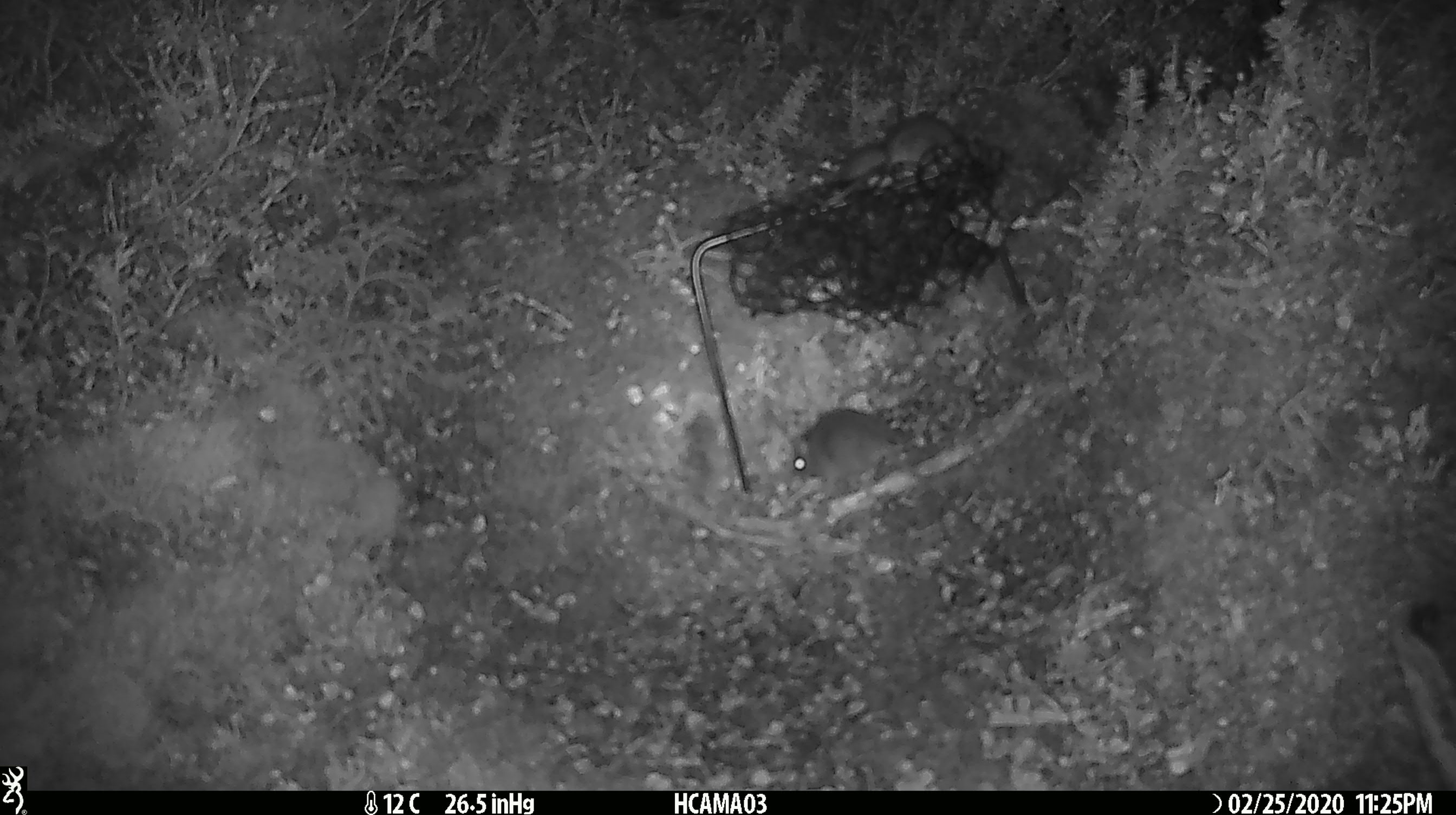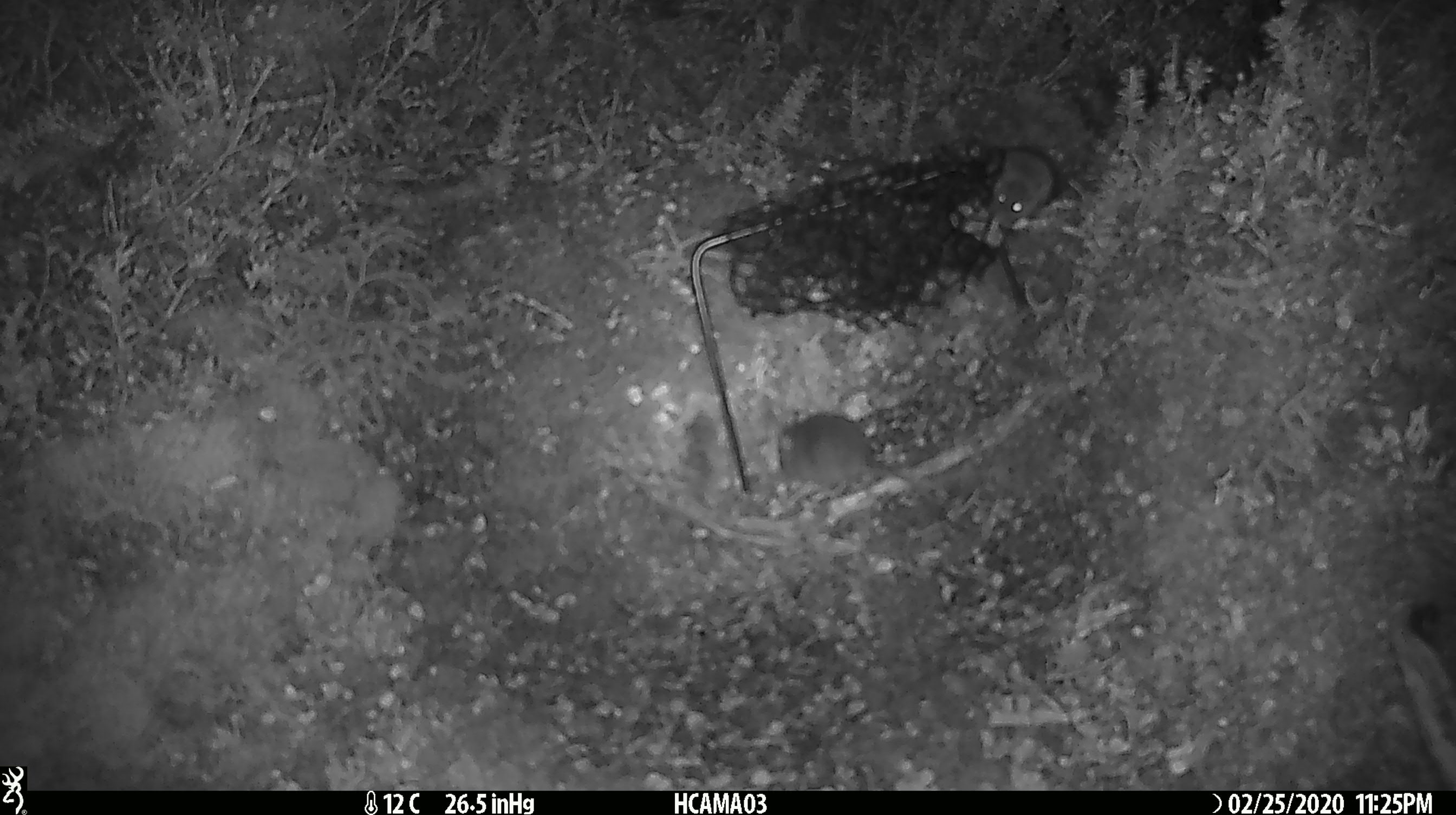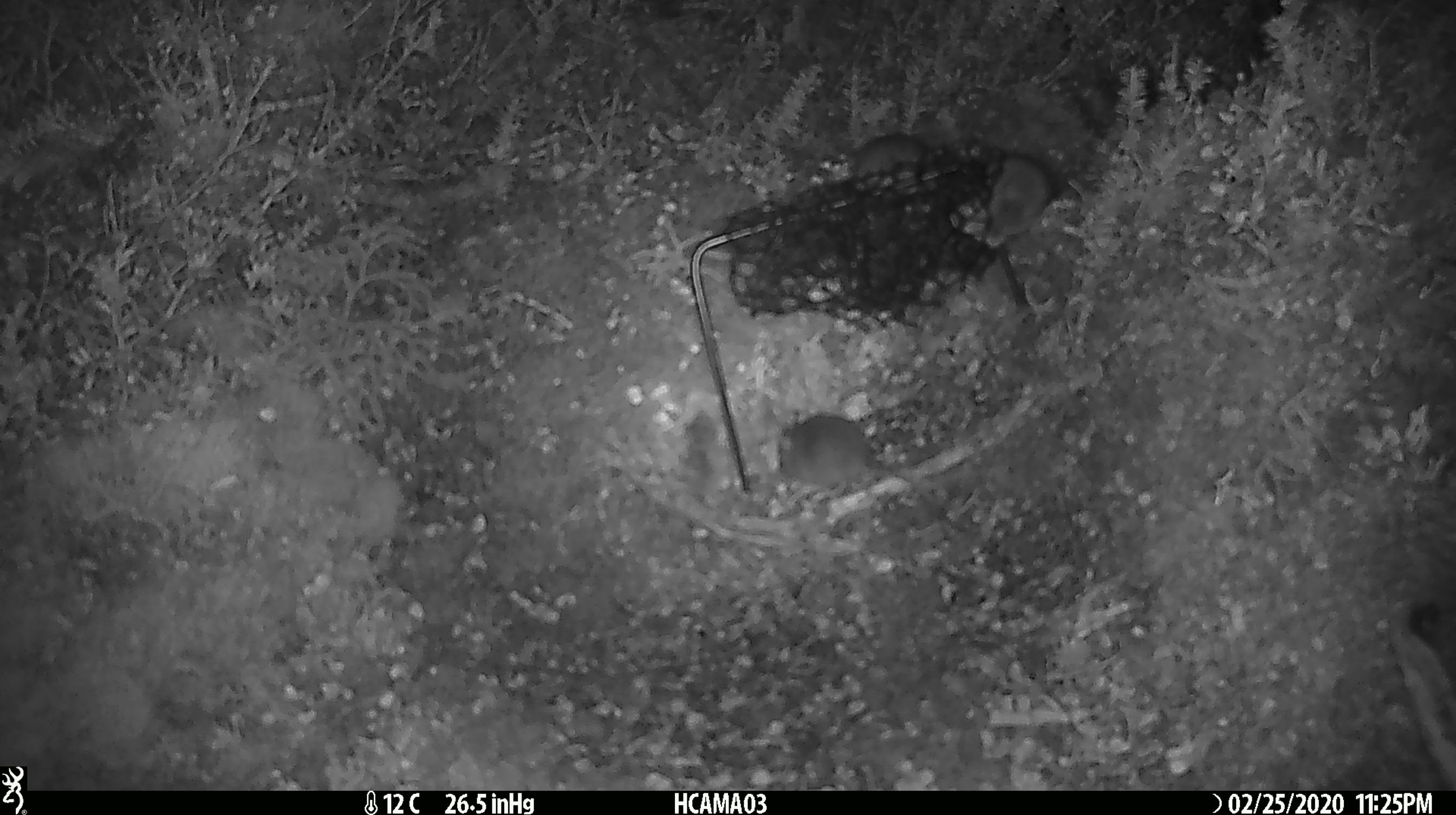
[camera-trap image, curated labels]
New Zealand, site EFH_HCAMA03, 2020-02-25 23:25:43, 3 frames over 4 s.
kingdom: Animalia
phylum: Chordata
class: Mammalia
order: Rodentia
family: Muridae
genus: Mus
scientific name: Mus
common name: mouse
Mouse (Mus).